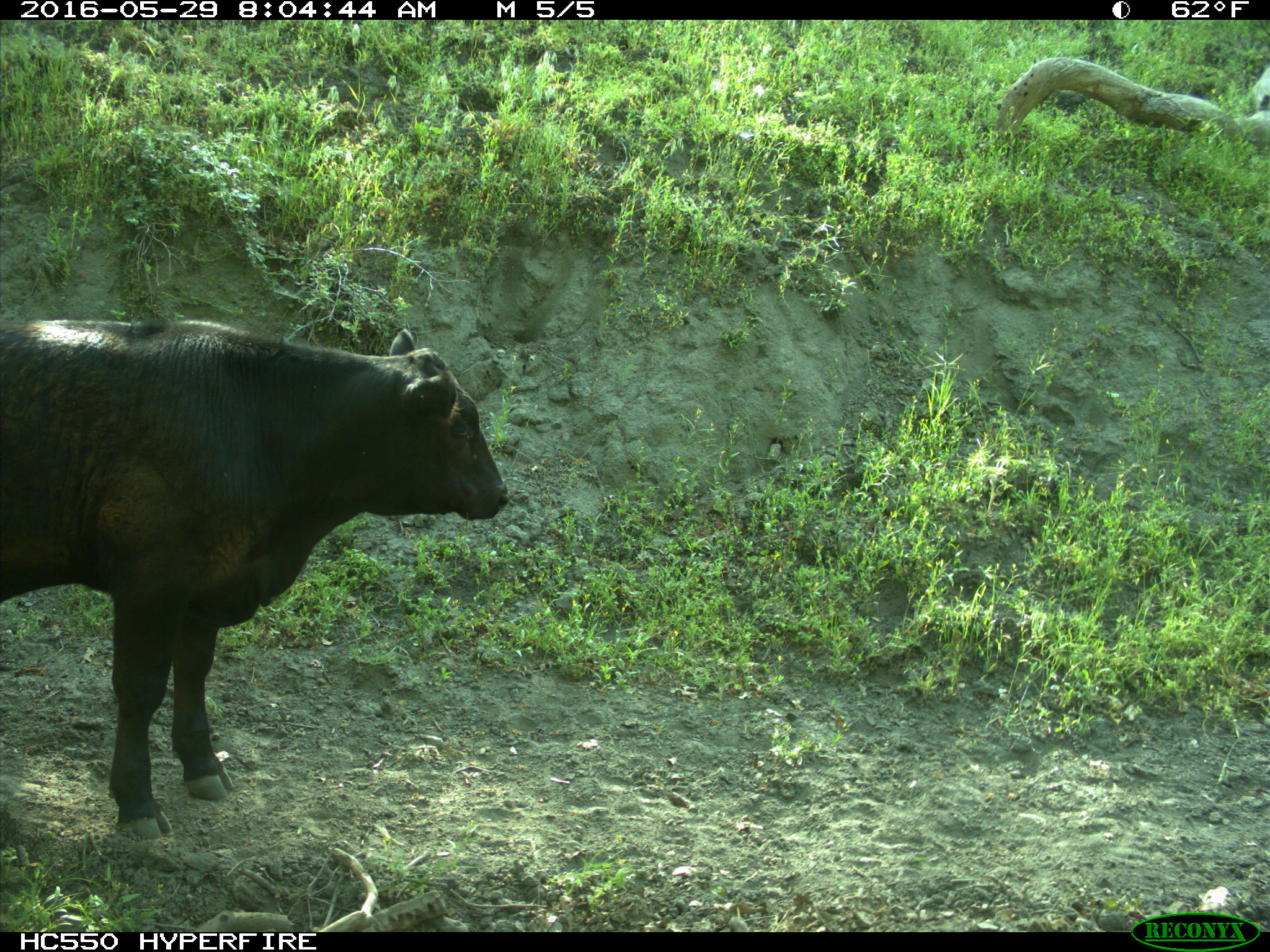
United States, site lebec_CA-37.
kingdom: Animalia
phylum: Chordata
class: Mammalia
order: Artiodactyla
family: Bovidae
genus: Bos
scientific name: Bos taurus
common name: domestic cow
Bos taurus (domestic cow).